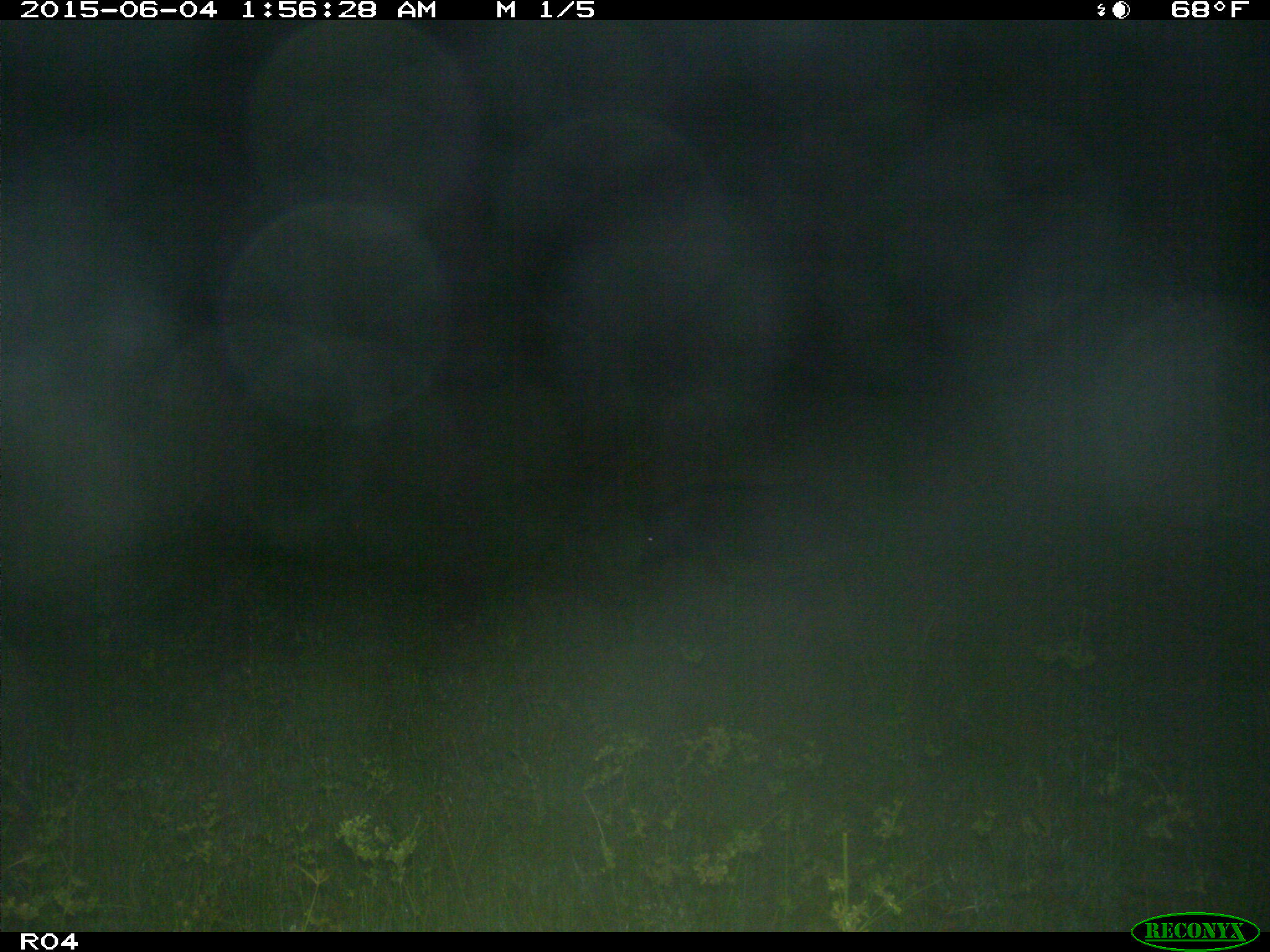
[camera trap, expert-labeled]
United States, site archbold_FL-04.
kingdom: Animalia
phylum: Chordata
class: Mammalia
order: Artiodactyla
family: Suidae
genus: Sus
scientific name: Sus scrofa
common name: wild boar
Sus scrofa (wild boar).